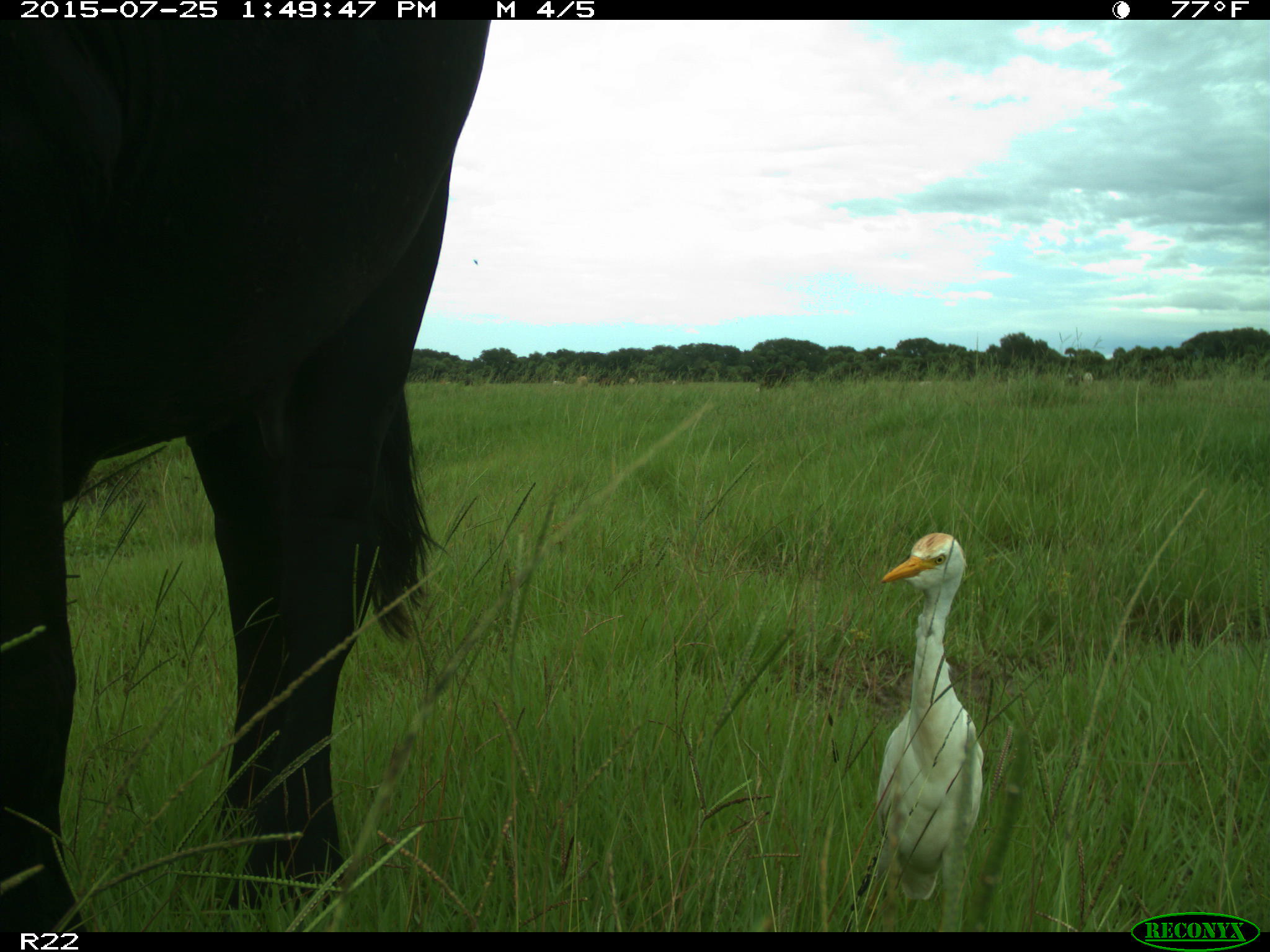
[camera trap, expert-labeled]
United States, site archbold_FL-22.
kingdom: Animalia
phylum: Chordata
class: Mammalia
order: Artiodactyla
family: Bovidae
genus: Bos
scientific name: Bos taurus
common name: domestic cow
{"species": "Bos taurus (domestic cow)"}